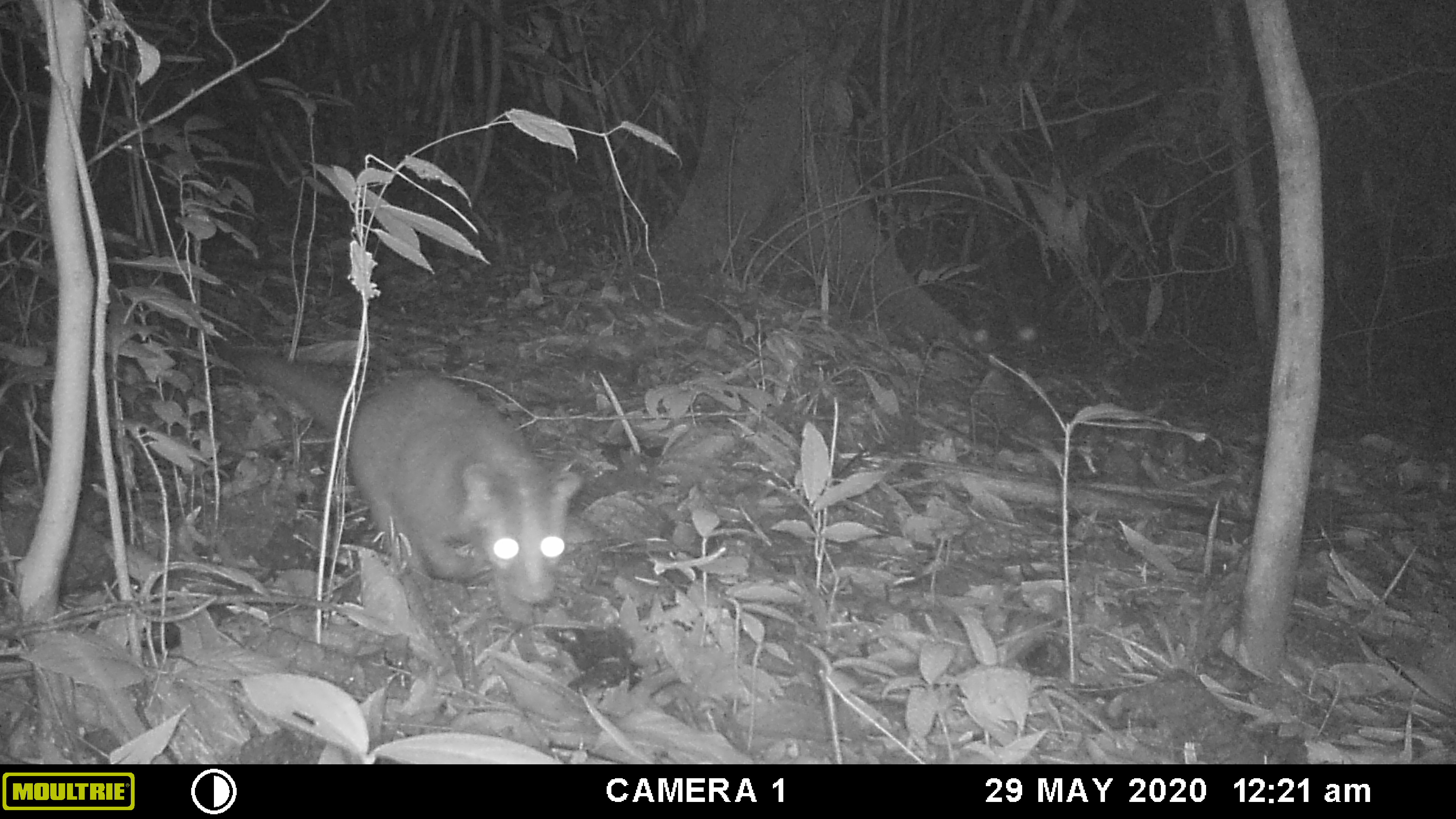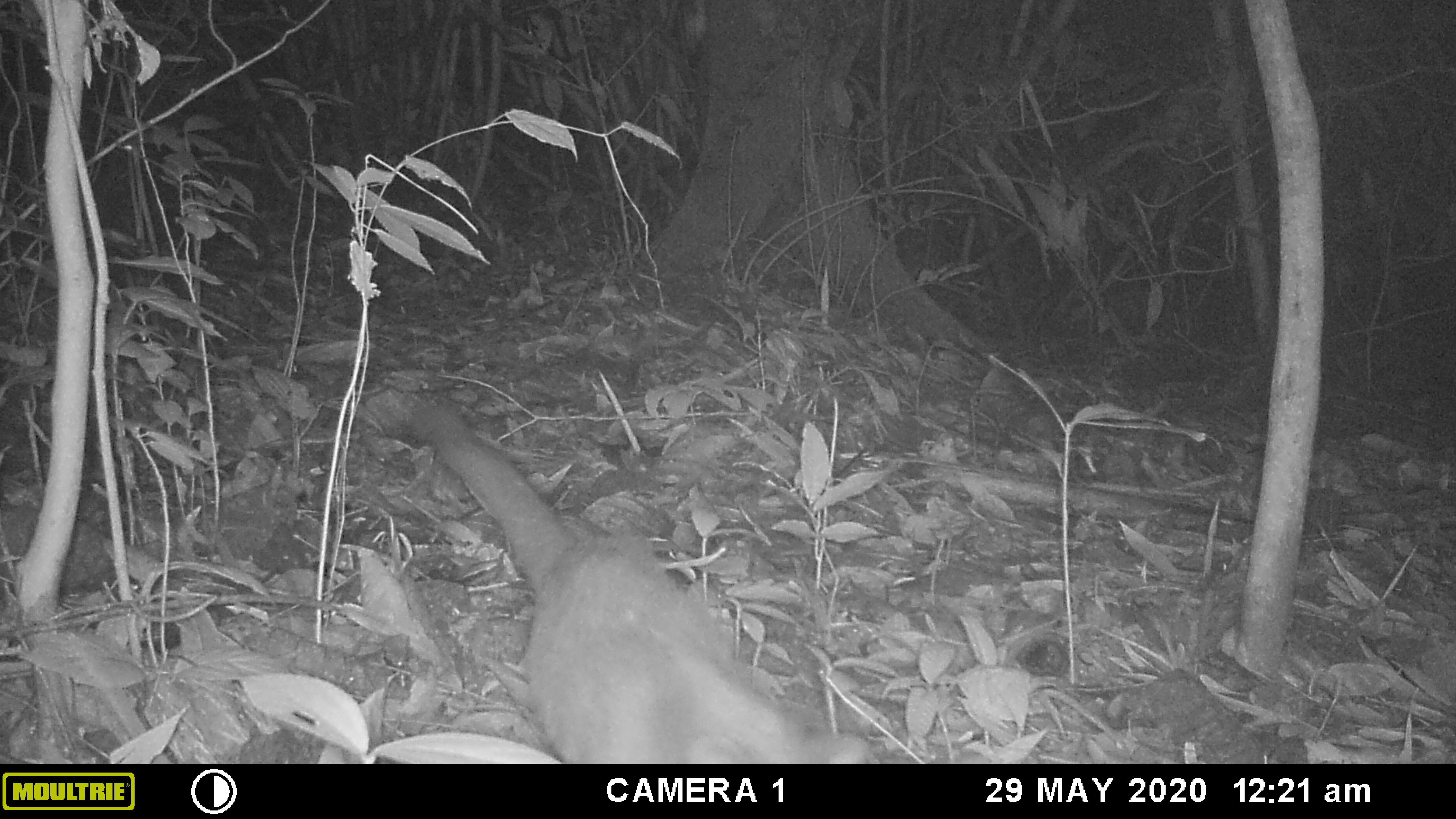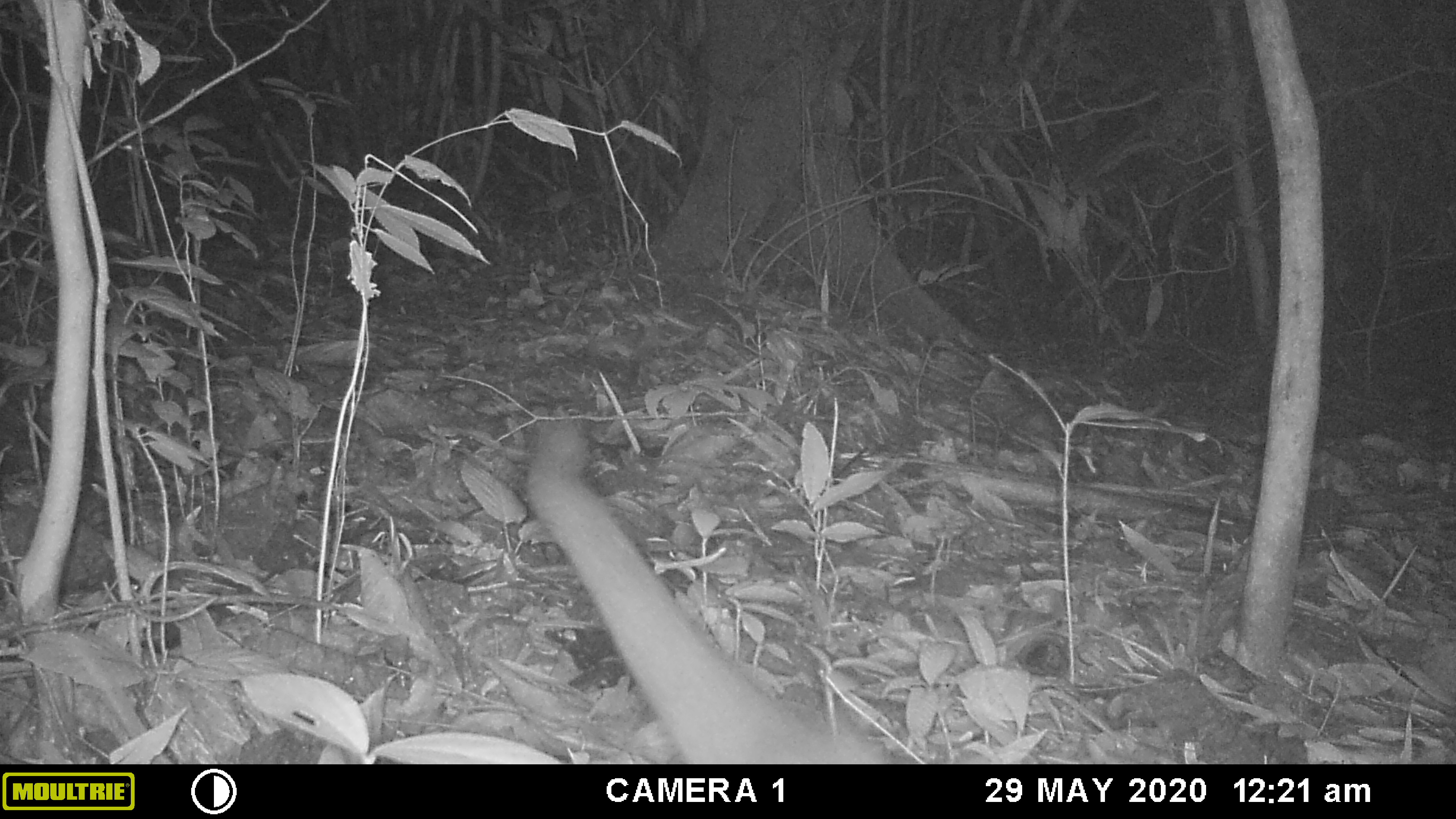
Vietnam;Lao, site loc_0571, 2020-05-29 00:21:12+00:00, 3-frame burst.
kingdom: Animalia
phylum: Chordata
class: Mammalia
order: Carnivora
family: Viverridae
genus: Paguma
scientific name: Paguma larvata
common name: masked palm civet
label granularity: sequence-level